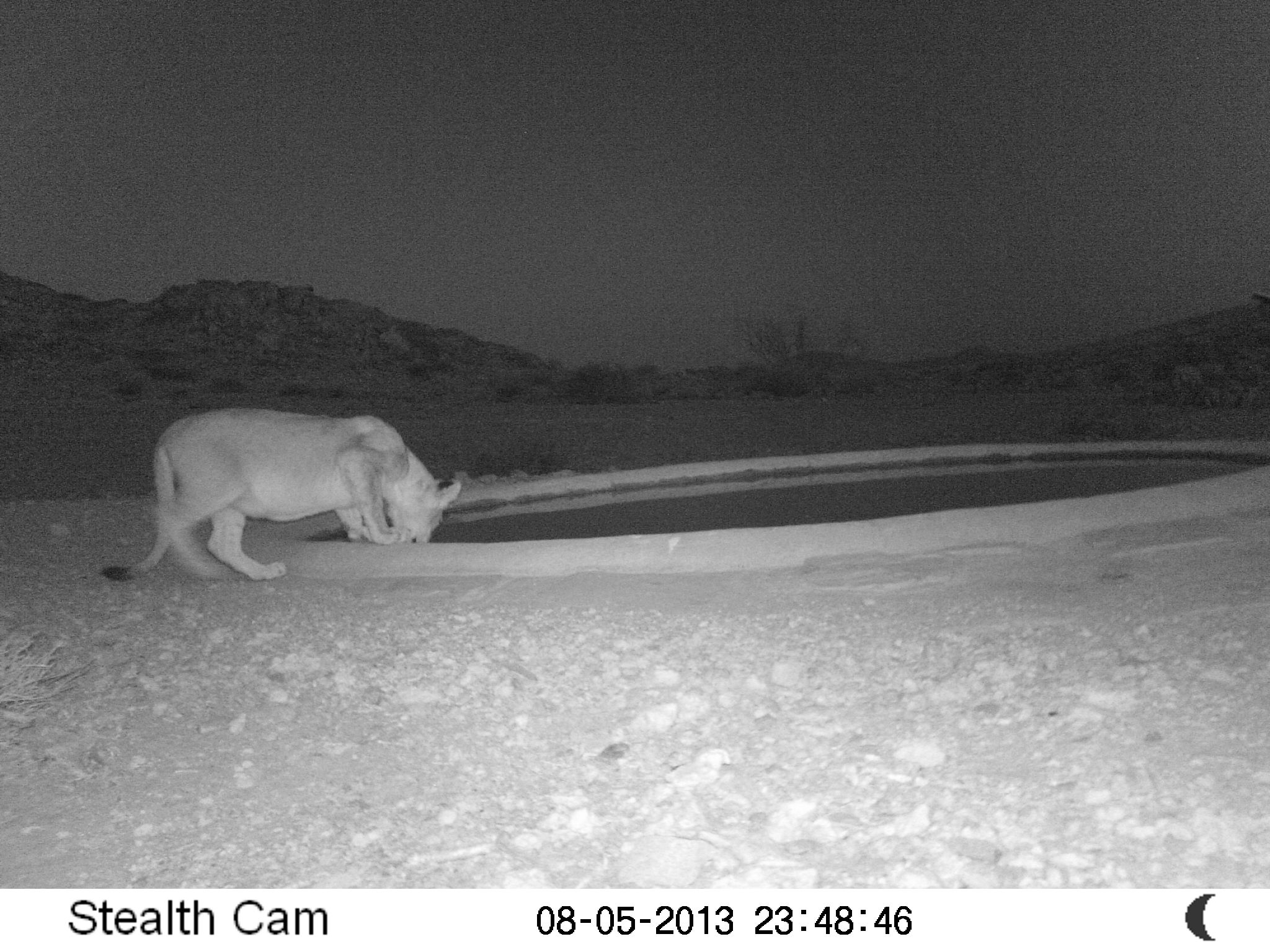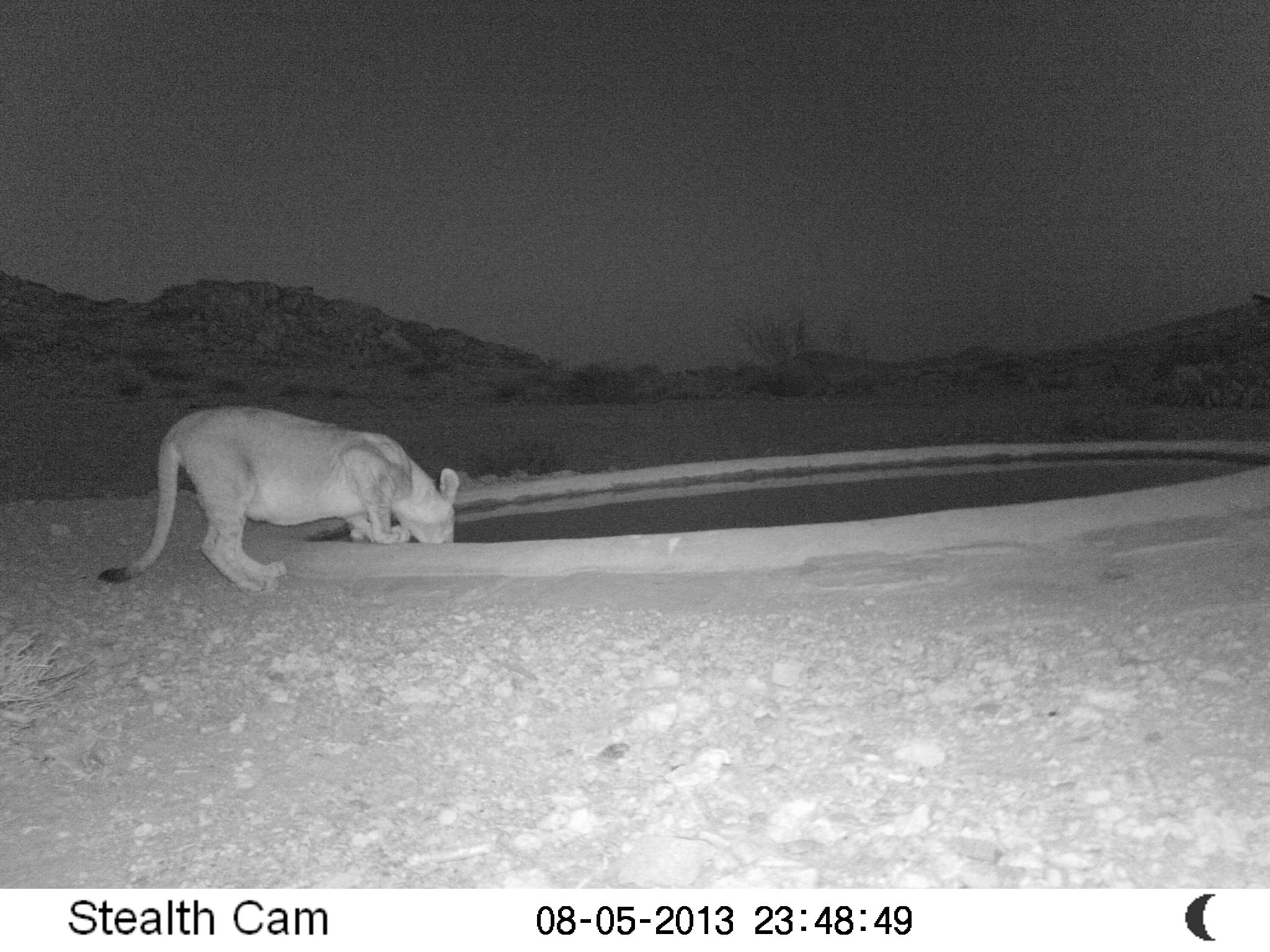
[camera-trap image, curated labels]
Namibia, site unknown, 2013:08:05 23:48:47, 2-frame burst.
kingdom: Animalia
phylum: Chordata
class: Mammalia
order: Carnivora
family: Felidae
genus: Panthera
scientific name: Panthera leo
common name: lion